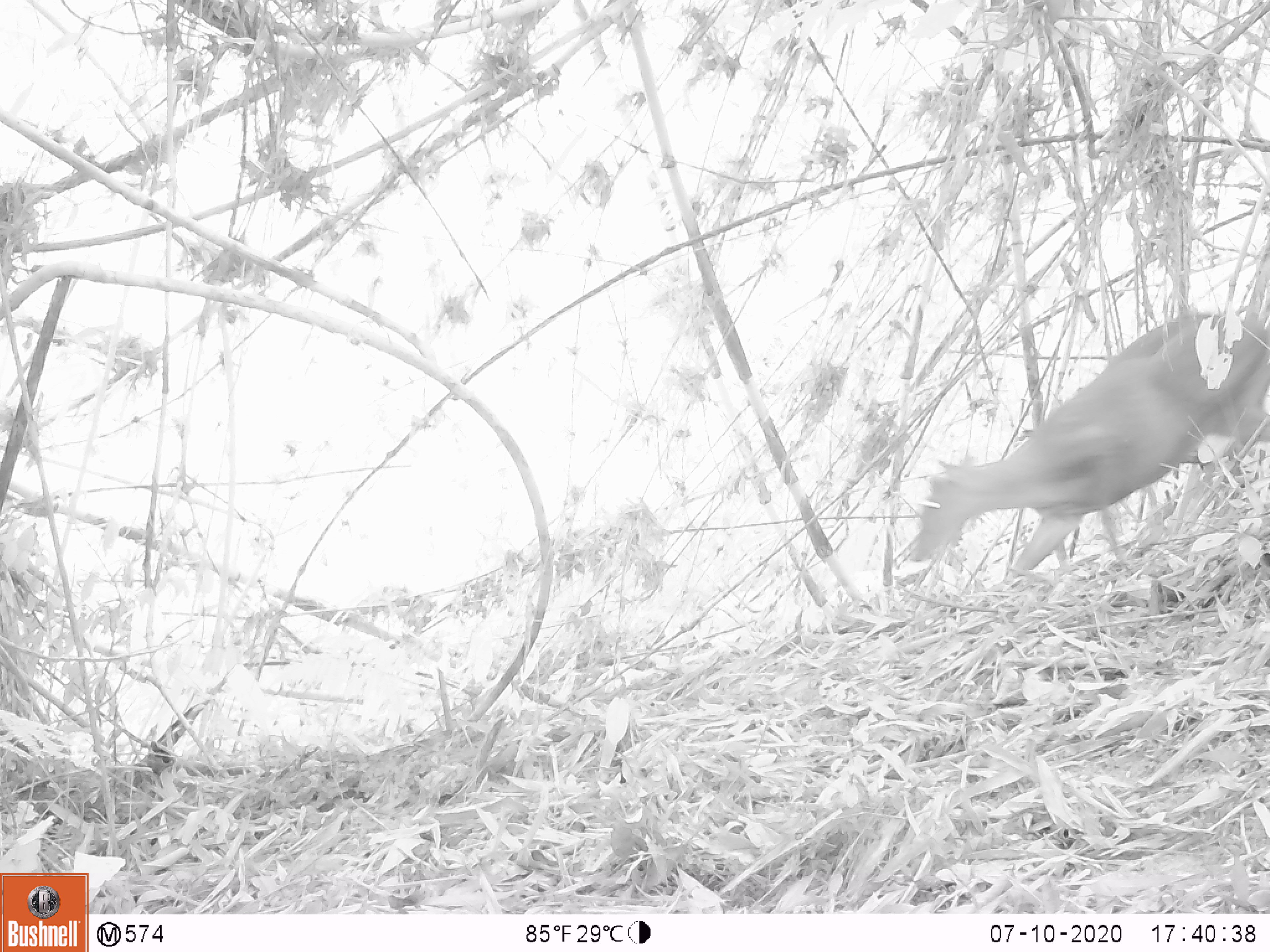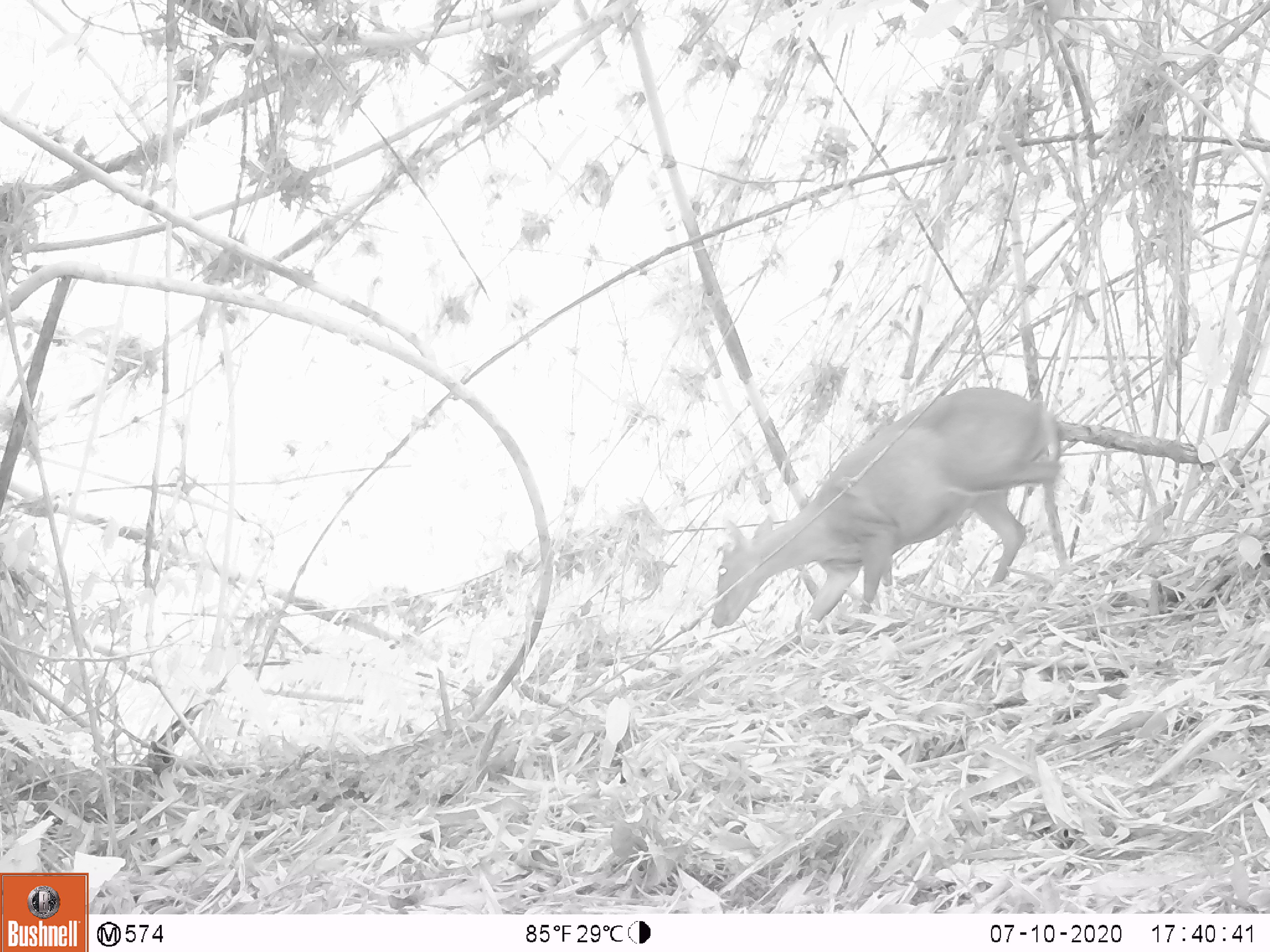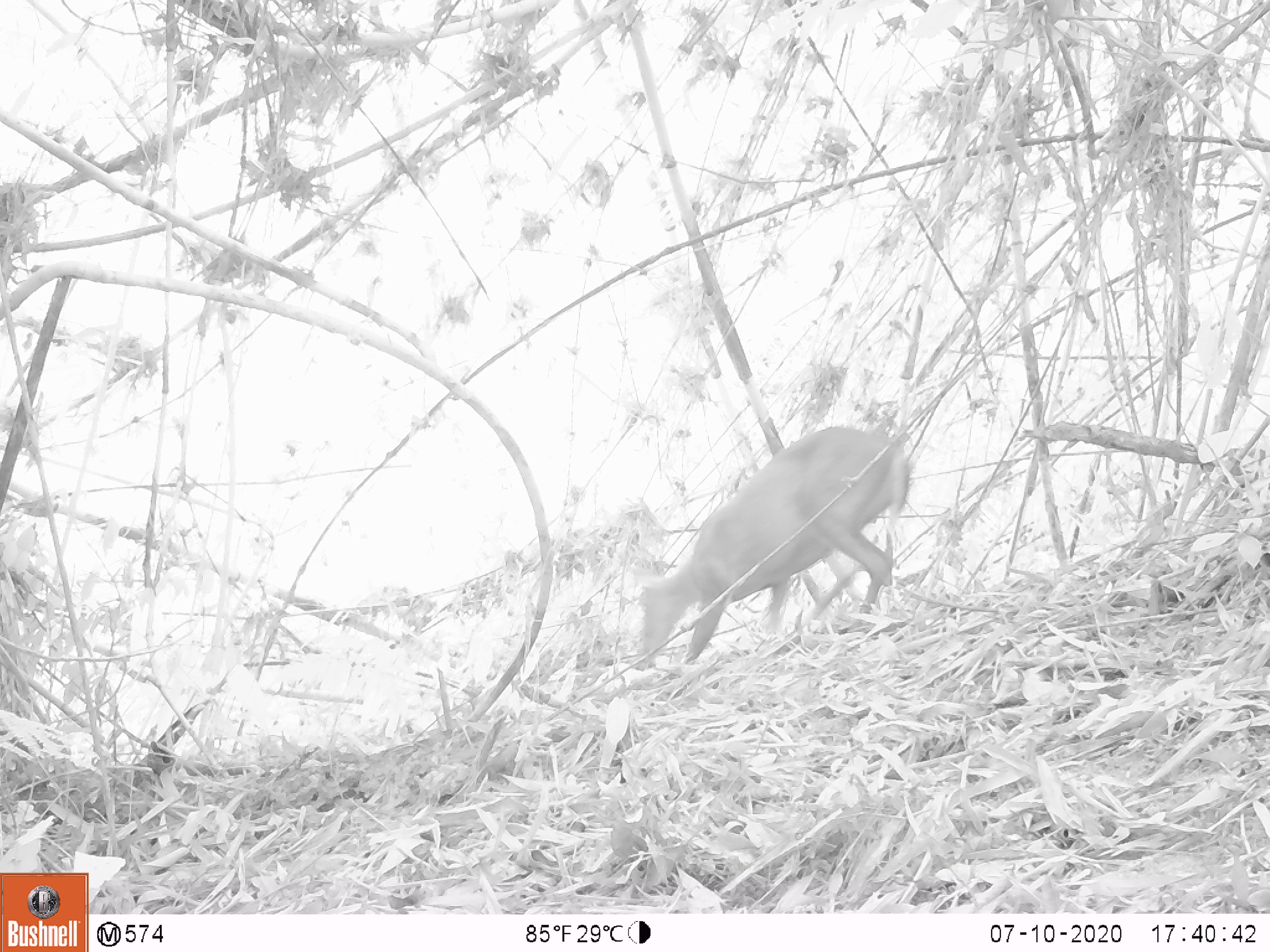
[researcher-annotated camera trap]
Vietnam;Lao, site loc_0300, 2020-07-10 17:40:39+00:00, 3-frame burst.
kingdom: Animalia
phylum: Chordata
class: Mammalia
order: Artiodactyla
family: Cervidae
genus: Muntiacus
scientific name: Muntiacus rooseveltorum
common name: roosevelt's muntjac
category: roosevelts muntjac group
Roosevelts muntjac group (roosevelt's muntjac) (Muntiacus rooseveltorum). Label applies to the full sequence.